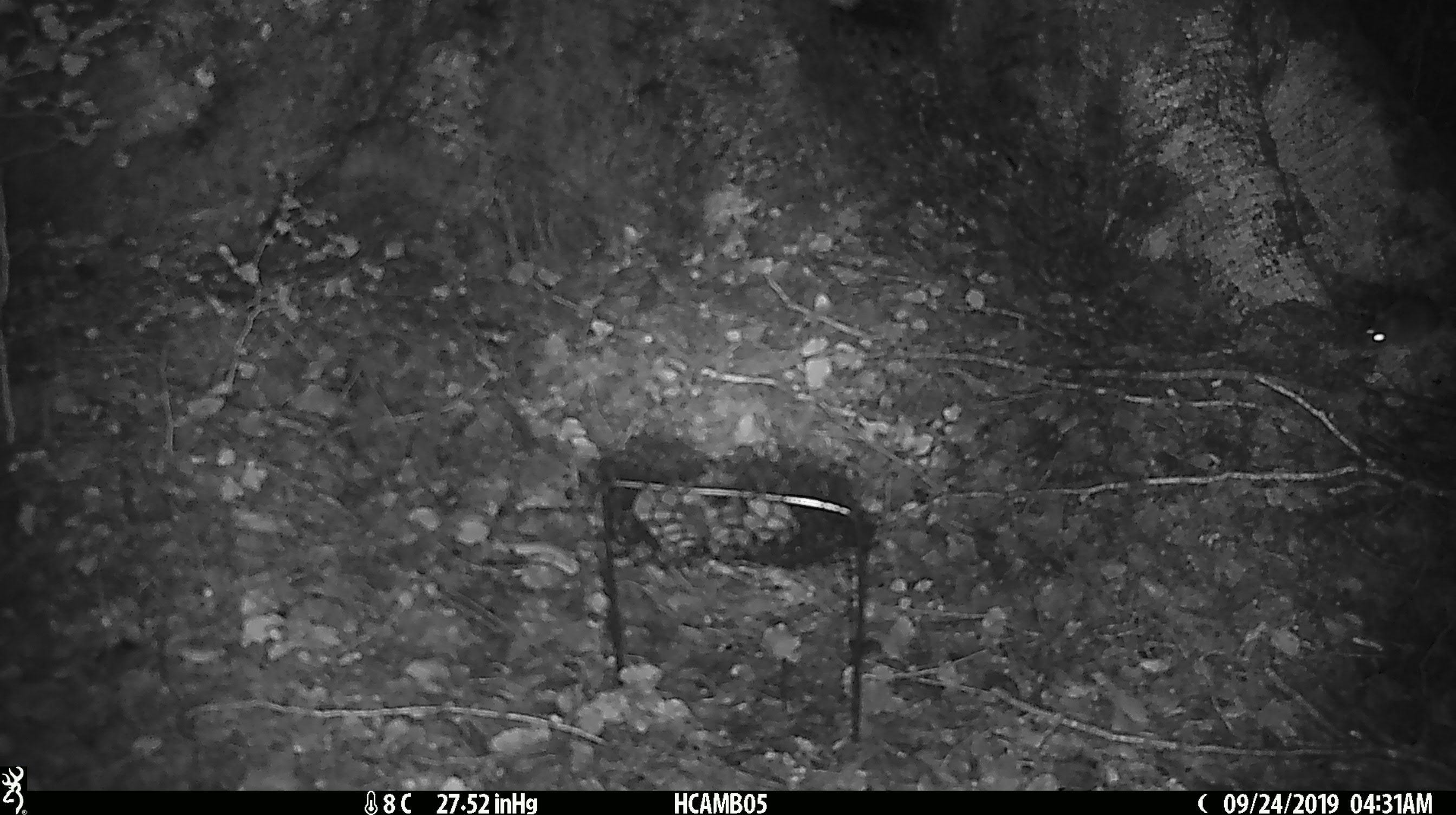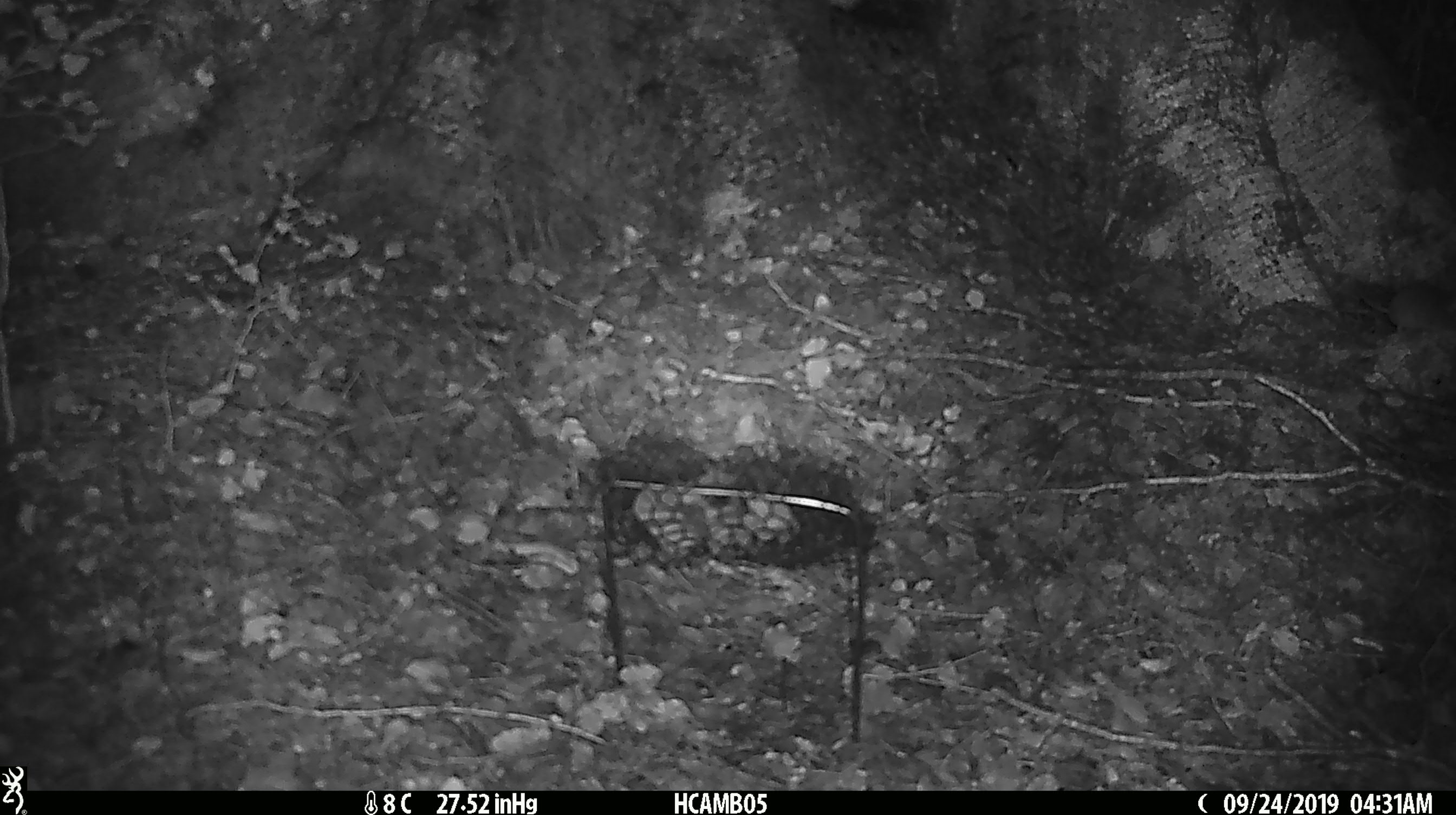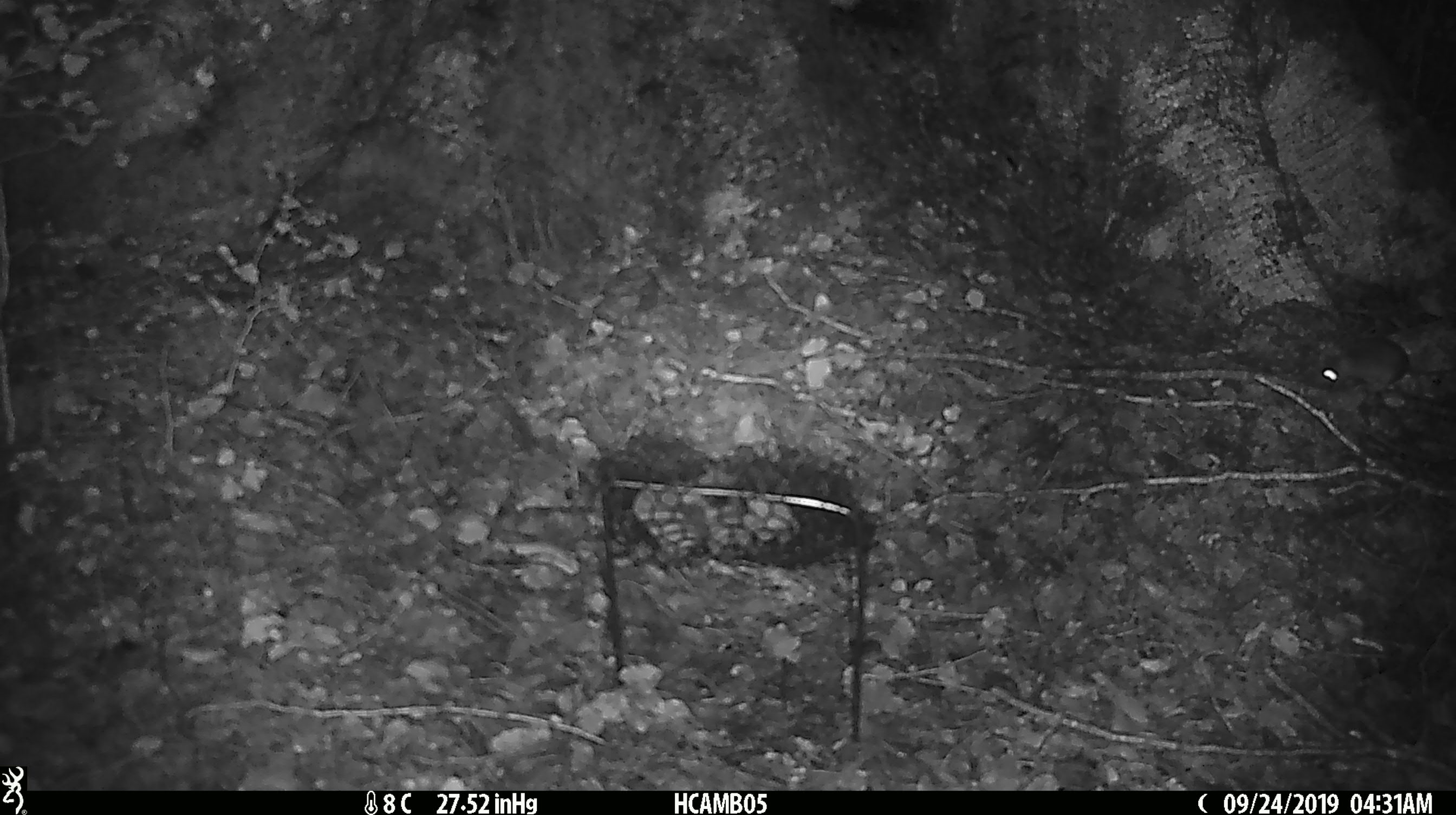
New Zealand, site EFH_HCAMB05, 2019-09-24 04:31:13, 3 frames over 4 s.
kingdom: Animalia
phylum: Chordata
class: Mammalia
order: Rodentia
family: Muridae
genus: Mus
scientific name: Mus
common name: mouse